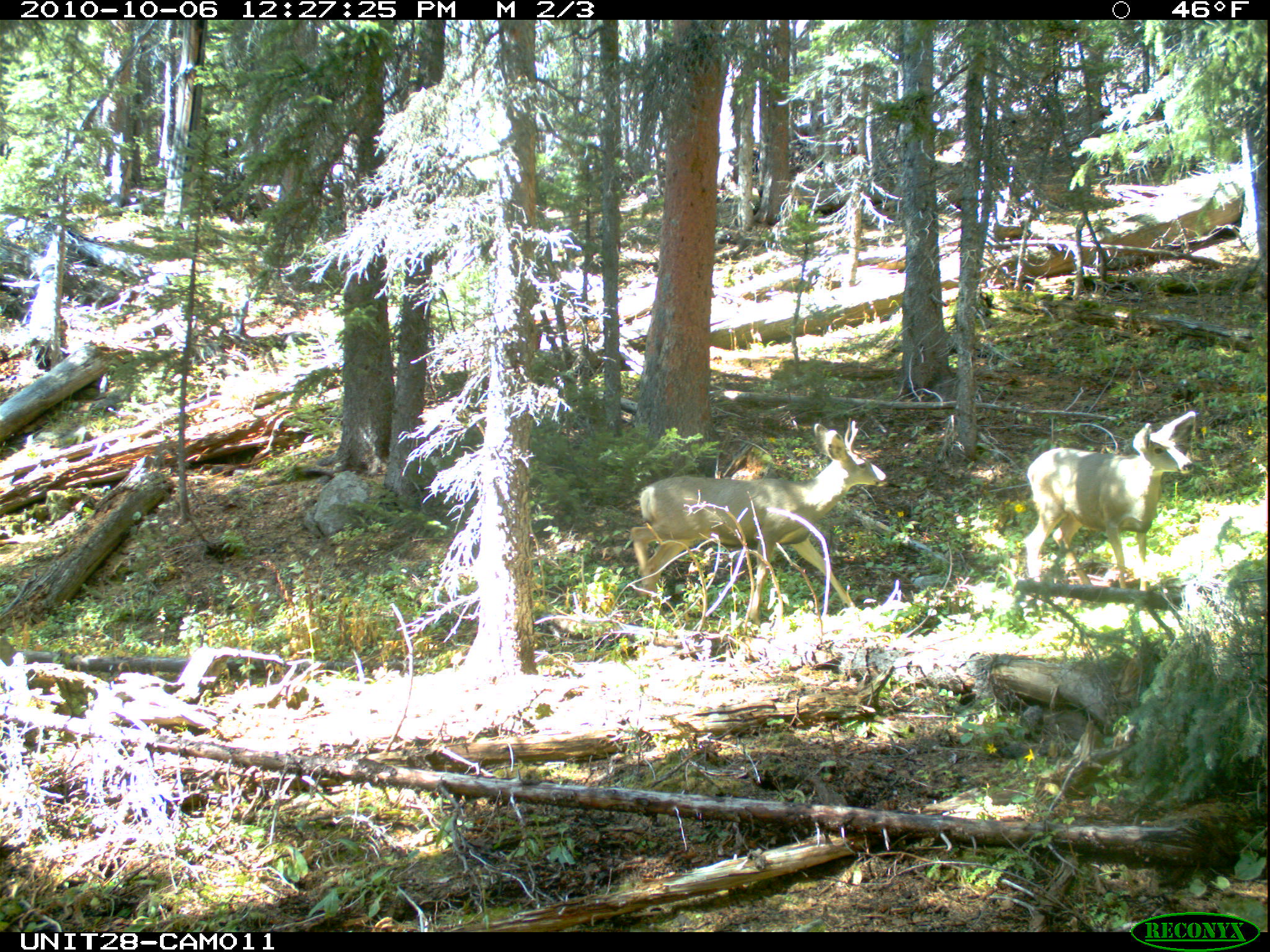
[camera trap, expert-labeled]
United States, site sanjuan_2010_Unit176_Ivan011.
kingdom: Animalia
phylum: Chordata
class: Mammalia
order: Artiodactyla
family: Cervidae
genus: Odocoileus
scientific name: Odocoileus hemionus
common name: mule deer